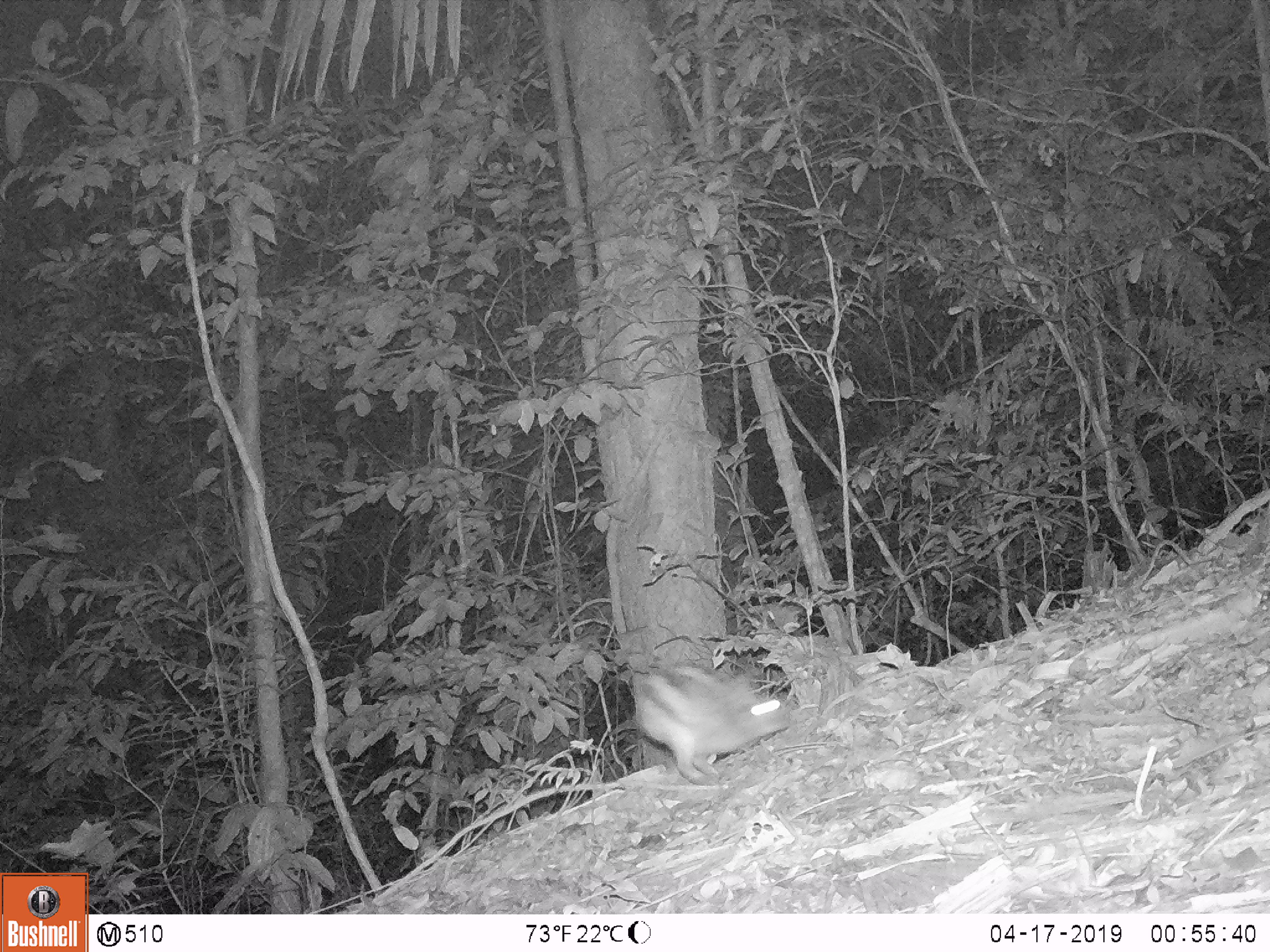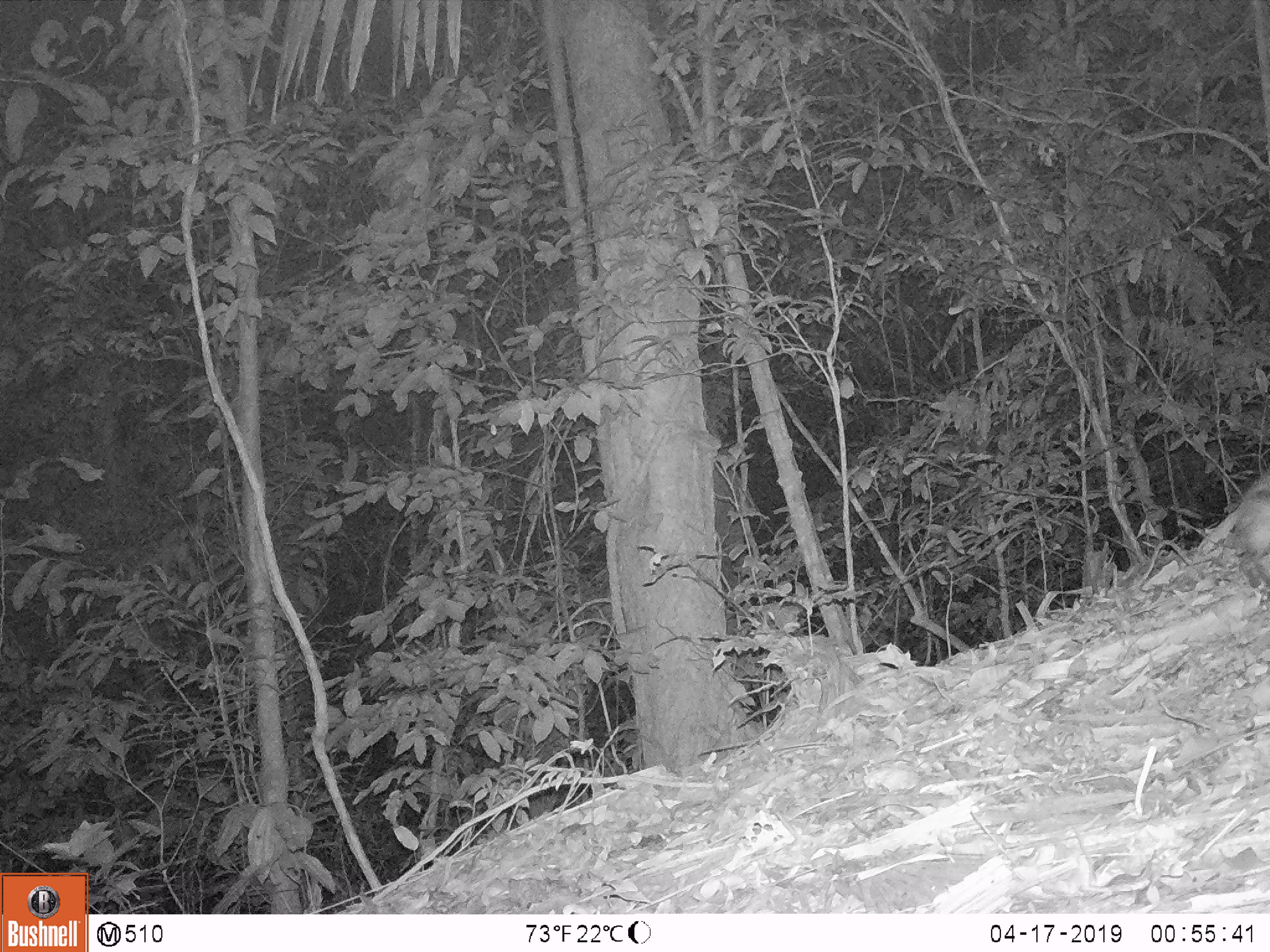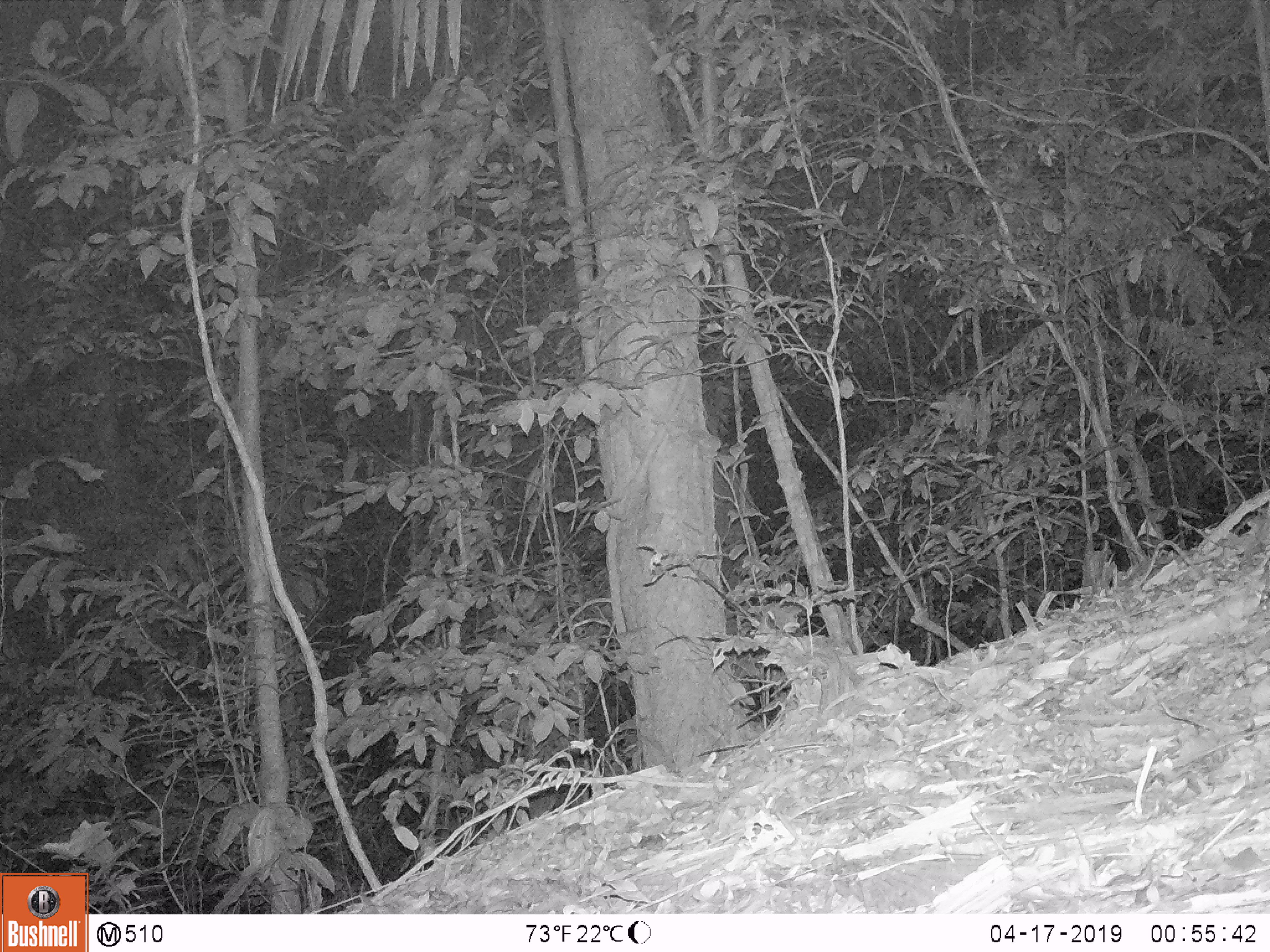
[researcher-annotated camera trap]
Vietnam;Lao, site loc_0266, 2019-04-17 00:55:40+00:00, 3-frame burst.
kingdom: Animalia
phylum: Chordata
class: Mammalia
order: Lagomorpha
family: Leporidae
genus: Nesolagus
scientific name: Nesolagus timminsi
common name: annamite striped rabbit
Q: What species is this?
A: Annamite striped rabbit (Nesolagus timminsi).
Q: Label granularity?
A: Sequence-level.